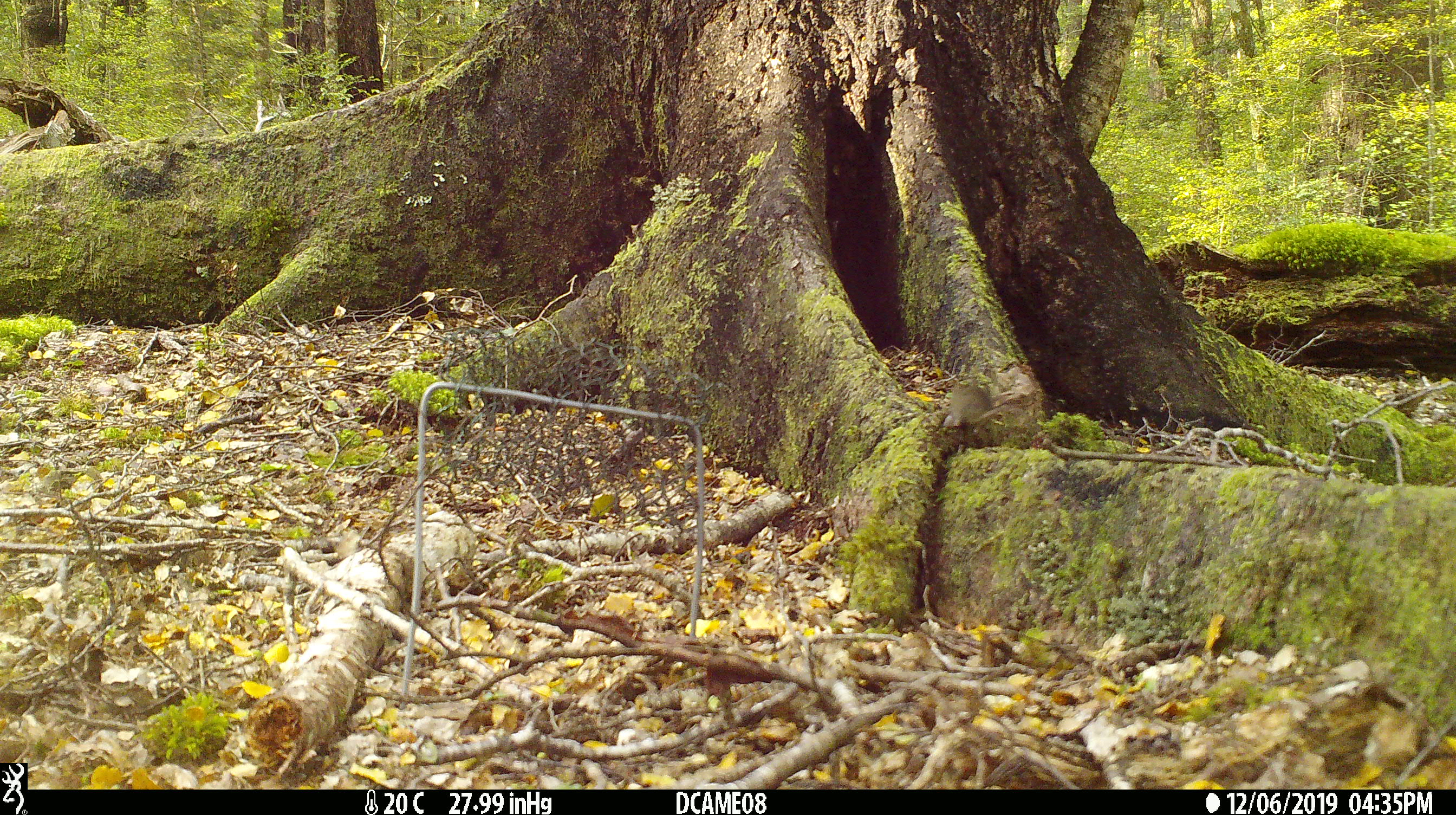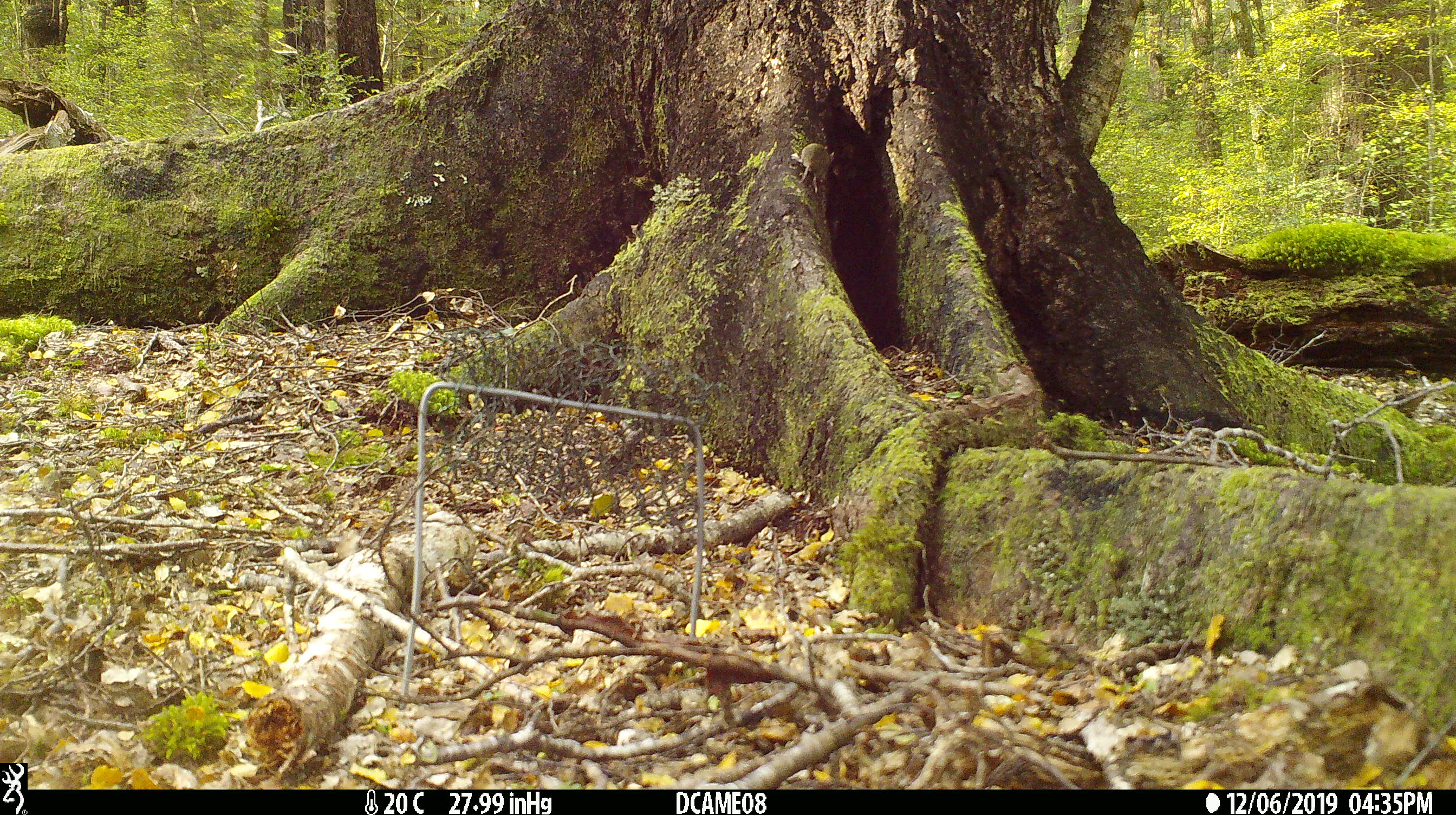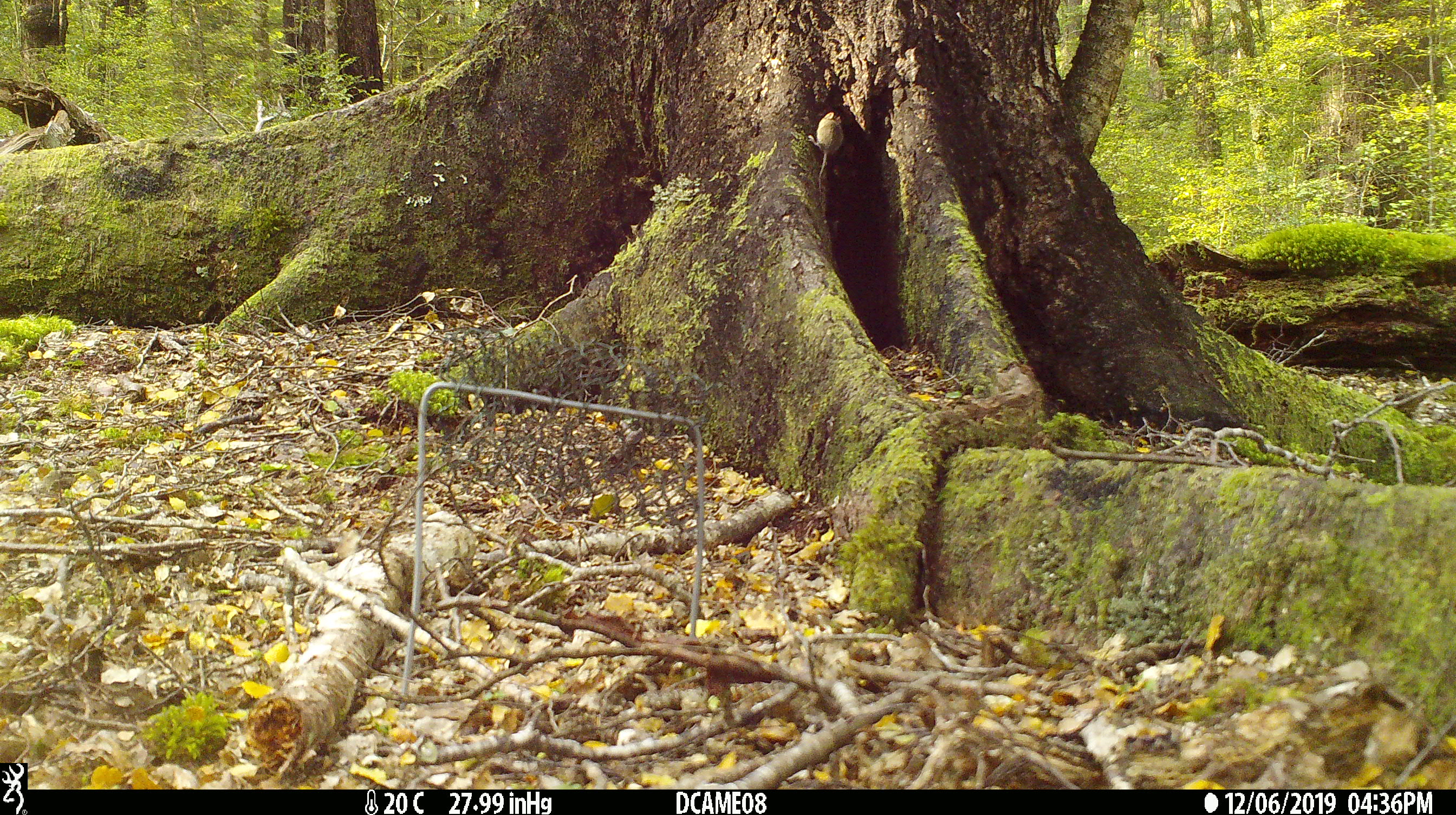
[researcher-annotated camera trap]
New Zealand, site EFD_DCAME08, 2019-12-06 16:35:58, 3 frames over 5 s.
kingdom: Animalia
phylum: Chordata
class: Mammalia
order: Rodentia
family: Muridae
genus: Mus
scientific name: Mus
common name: mouse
Mouse (Mus).